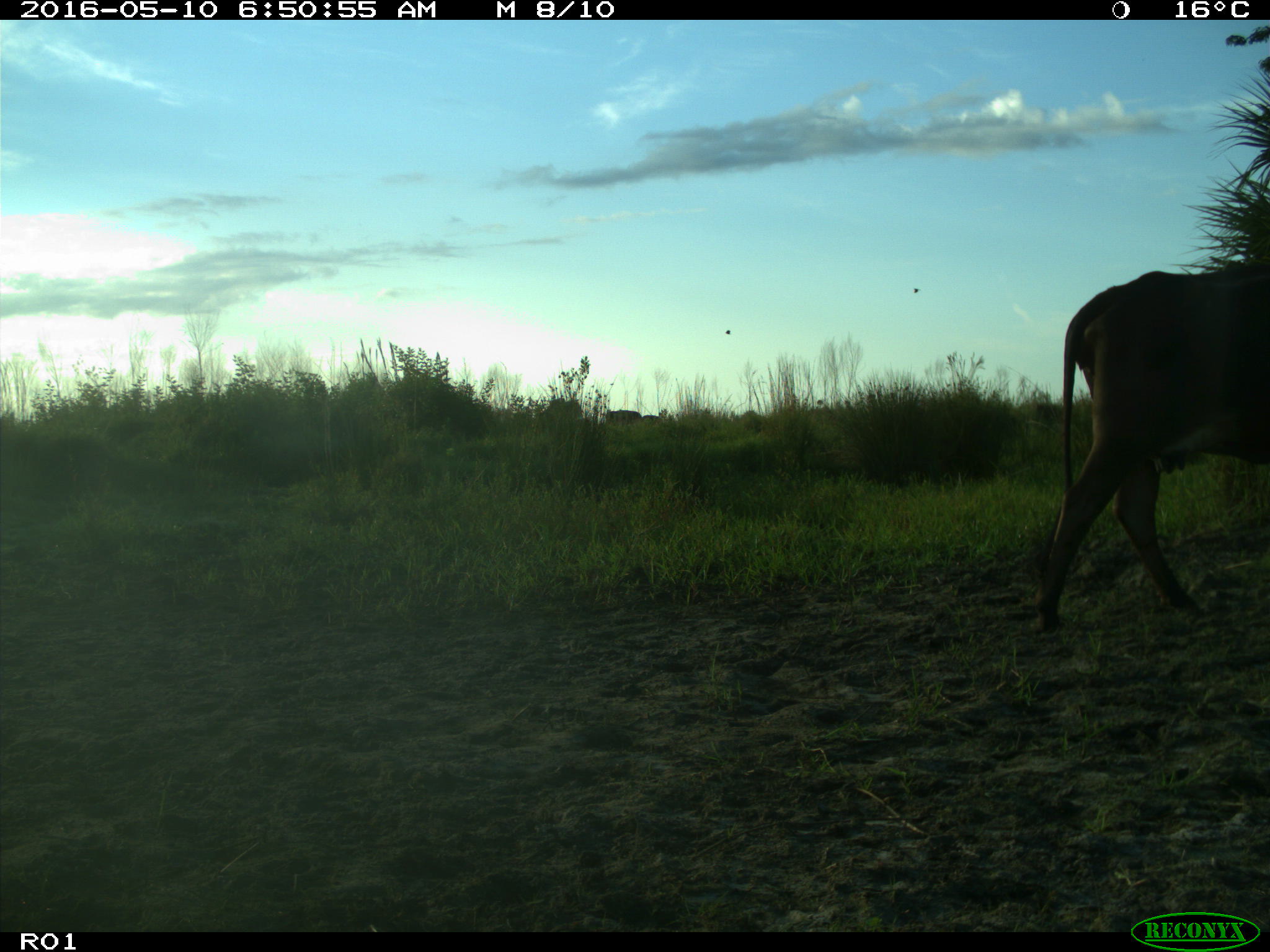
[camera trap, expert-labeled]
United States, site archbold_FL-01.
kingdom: Animalia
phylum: Chordata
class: Mammalia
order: Artiodactyla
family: Bovidae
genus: Bos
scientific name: Bos taurus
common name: domestic cow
Bos taurus (domestic cow).